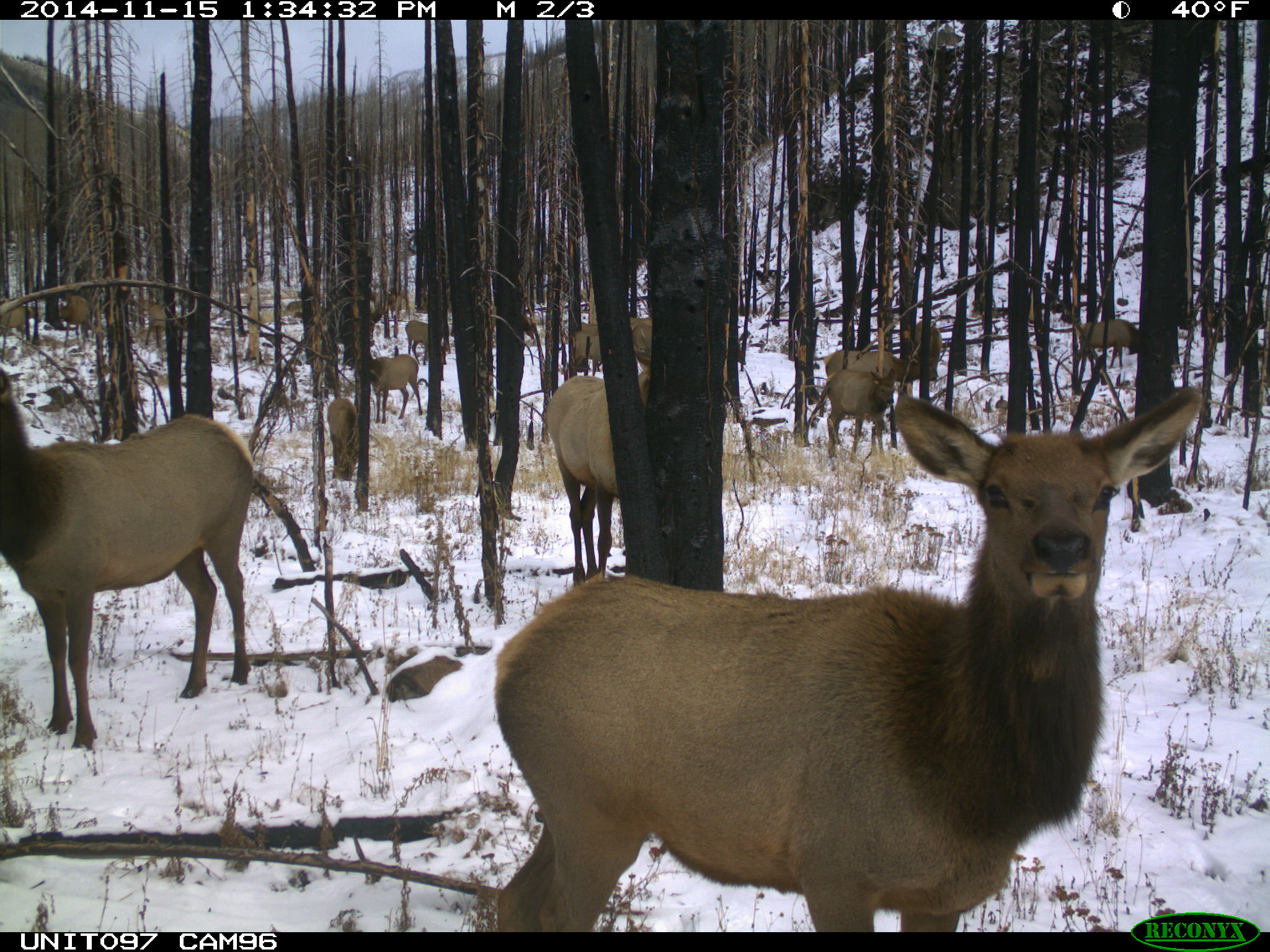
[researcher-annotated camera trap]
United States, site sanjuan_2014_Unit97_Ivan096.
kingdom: Animalia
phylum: Chordata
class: Mammalia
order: Artiodactyla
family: Cervidae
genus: Cervus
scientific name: Cervus elaphus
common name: red deer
Cervus elaphus (red deer).